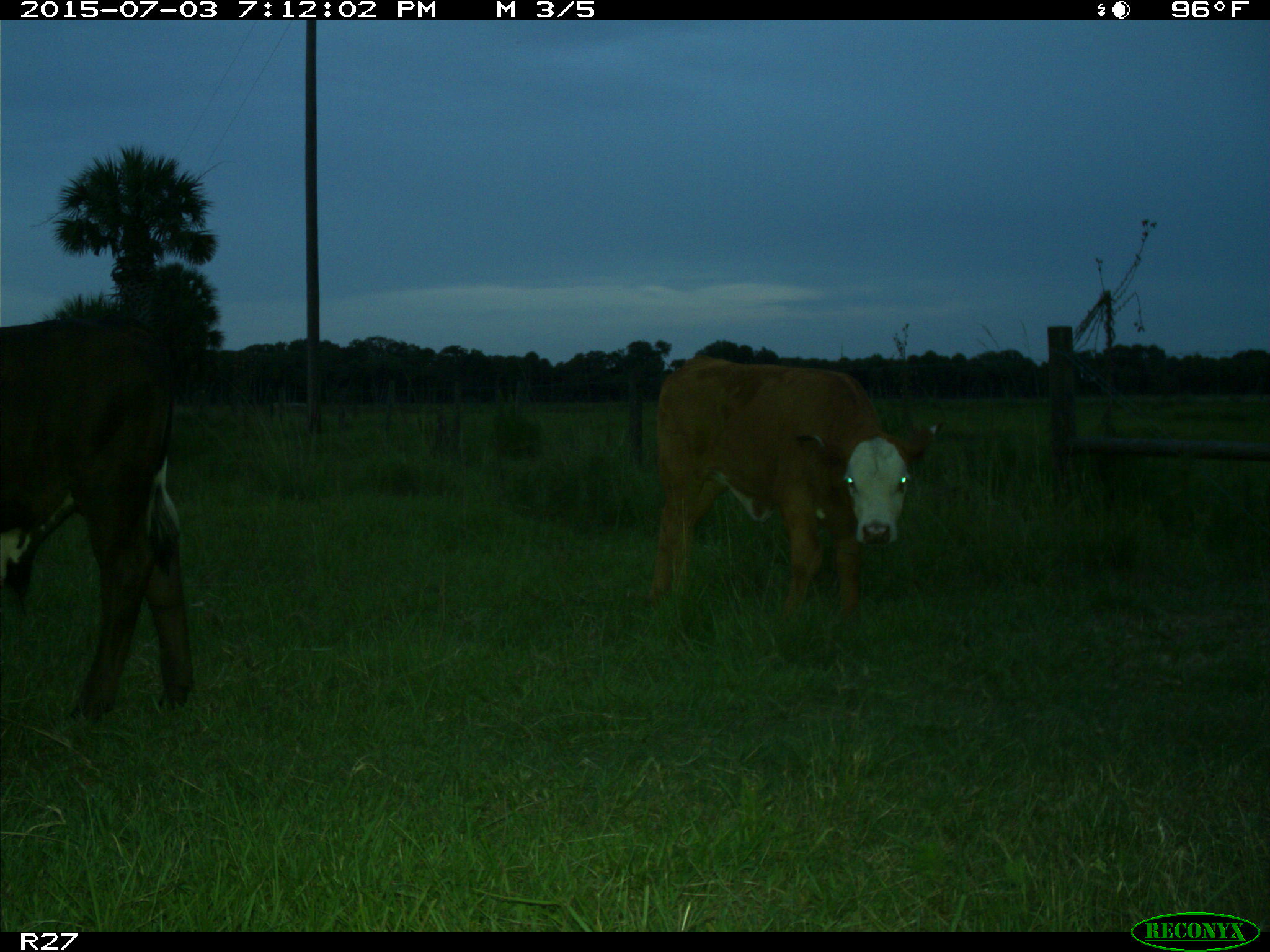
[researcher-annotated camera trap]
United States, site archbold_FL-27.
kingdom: Animalia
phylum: Chordata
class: Mammalia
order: Artiodactyla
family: Bovidae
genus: Bos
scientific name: Bos taurus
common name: domestic cow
Bos taurus (domestic cow).